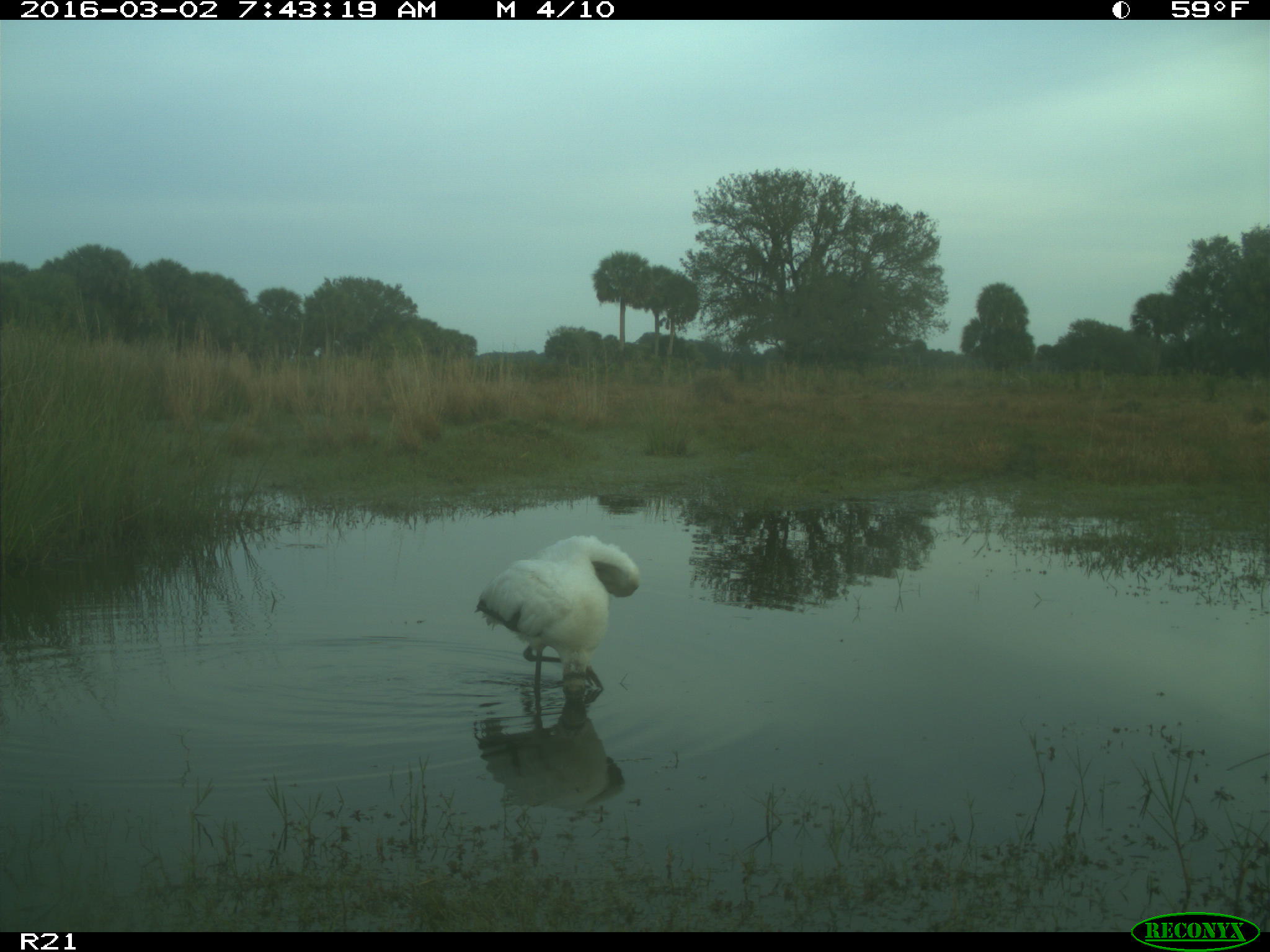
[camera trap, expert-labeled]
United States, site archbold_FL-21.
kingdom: Animalia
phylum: Chordata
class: Aves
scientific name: Aves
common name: birds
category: unidentified bird